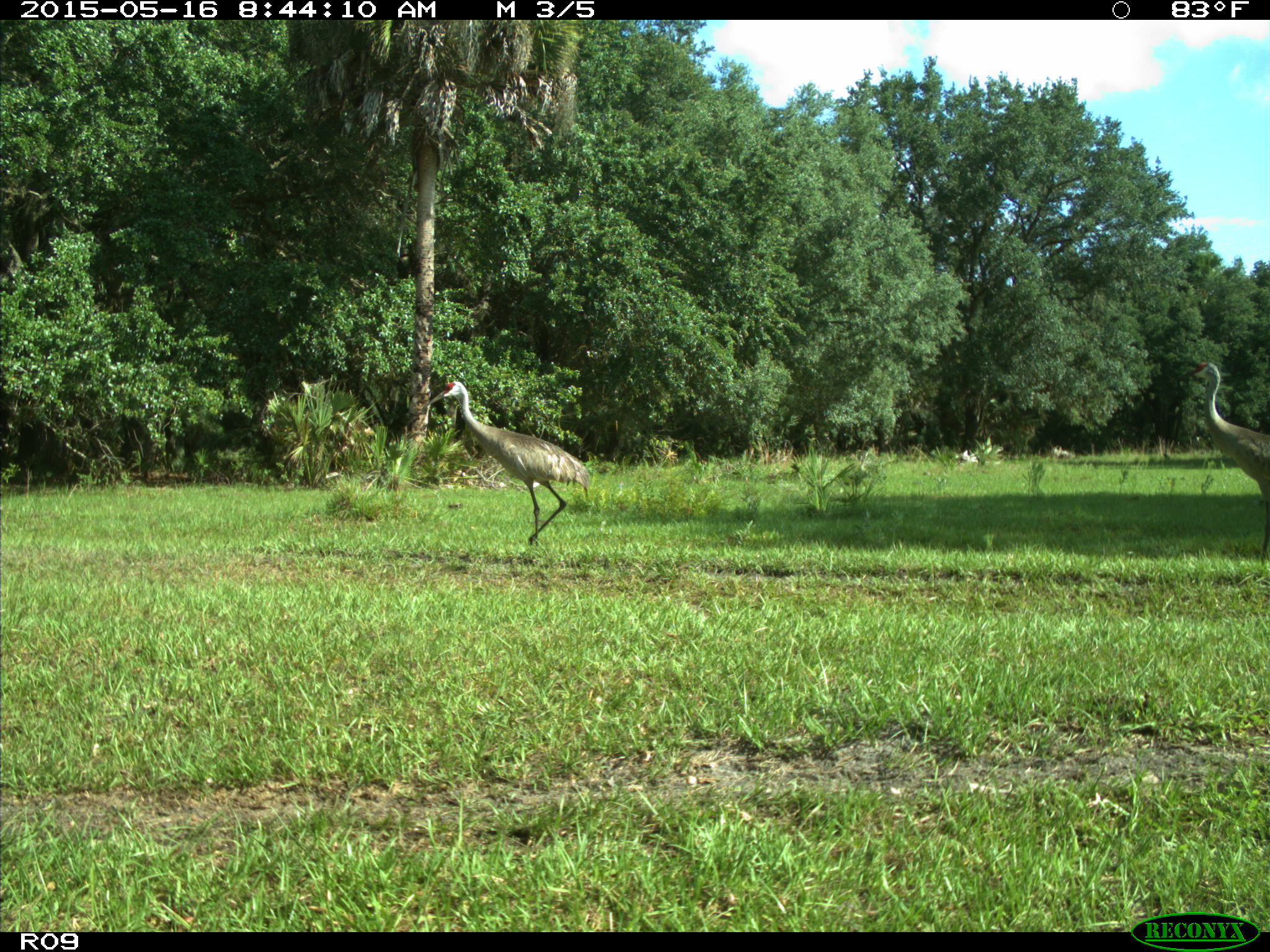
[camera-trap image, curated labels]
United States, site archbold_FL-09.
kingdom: Animalia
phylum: Chordata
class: Aves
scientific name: Aves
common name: birds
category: unidentified bird